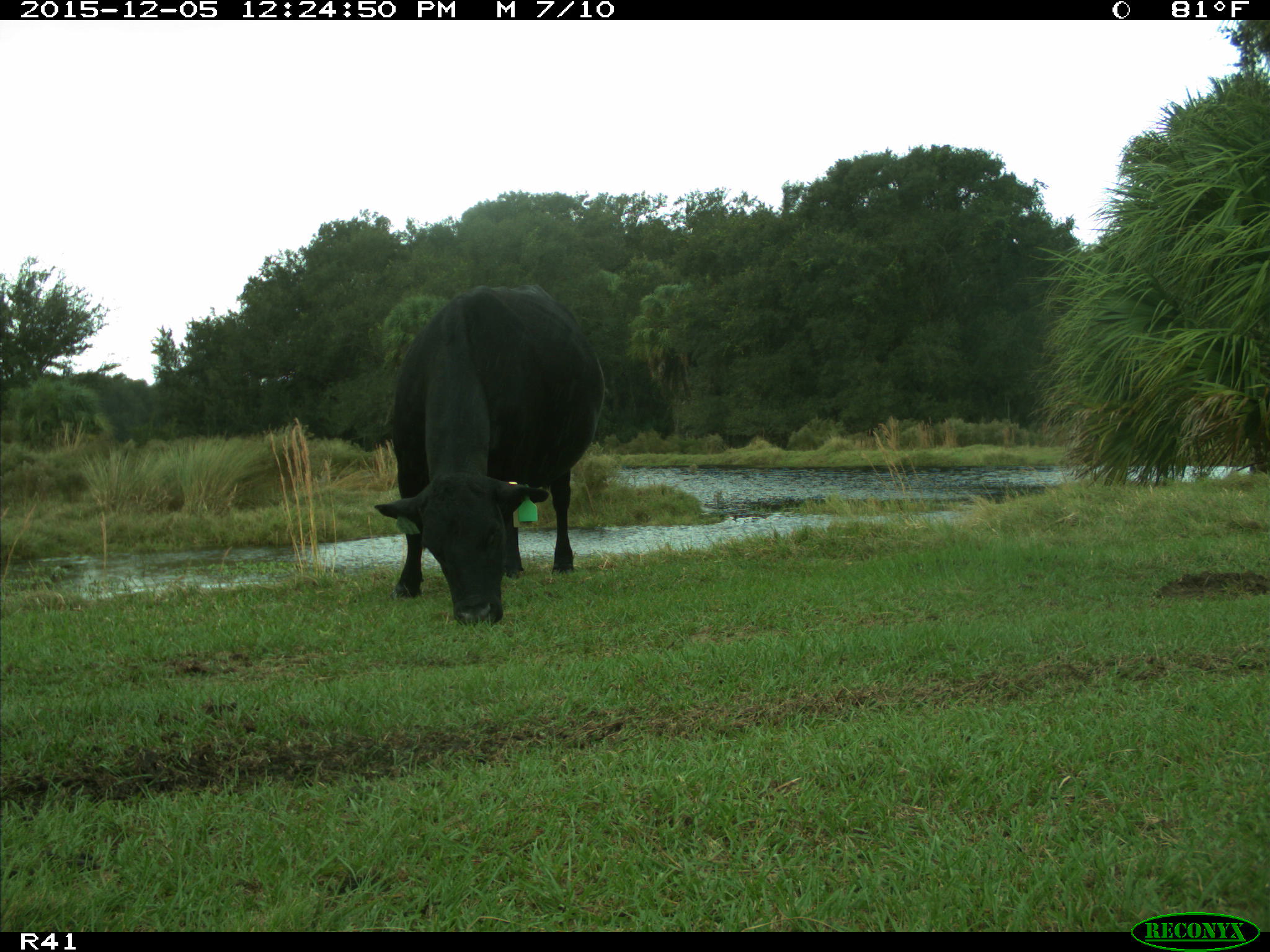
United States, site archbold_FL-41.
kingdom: Animalia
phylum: Chordata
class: Mammalia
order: Artiodactyla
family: Bovidae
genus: Bos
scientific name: Bos taurus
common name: domestic cow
Bos taurus (domestic cow).